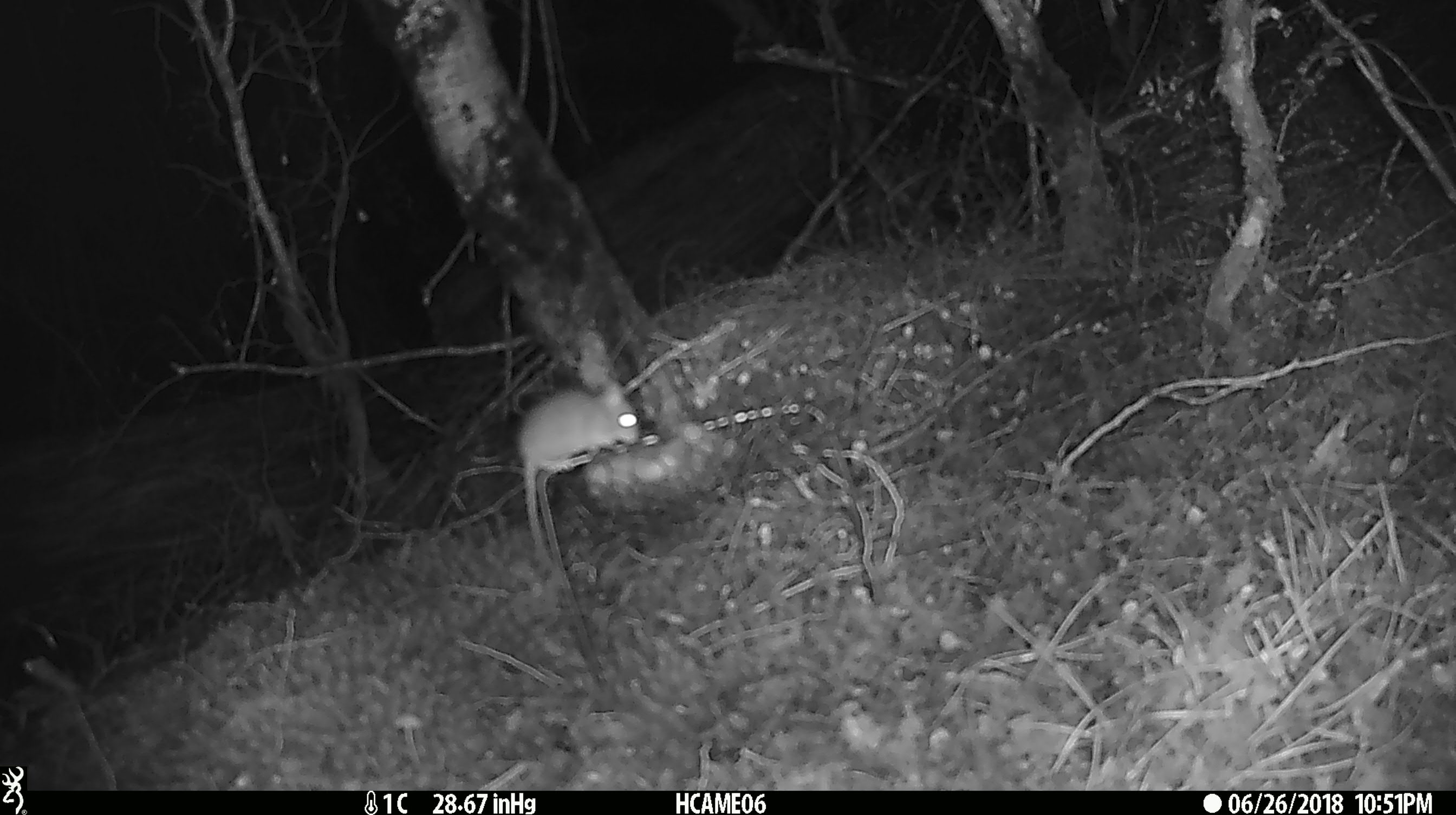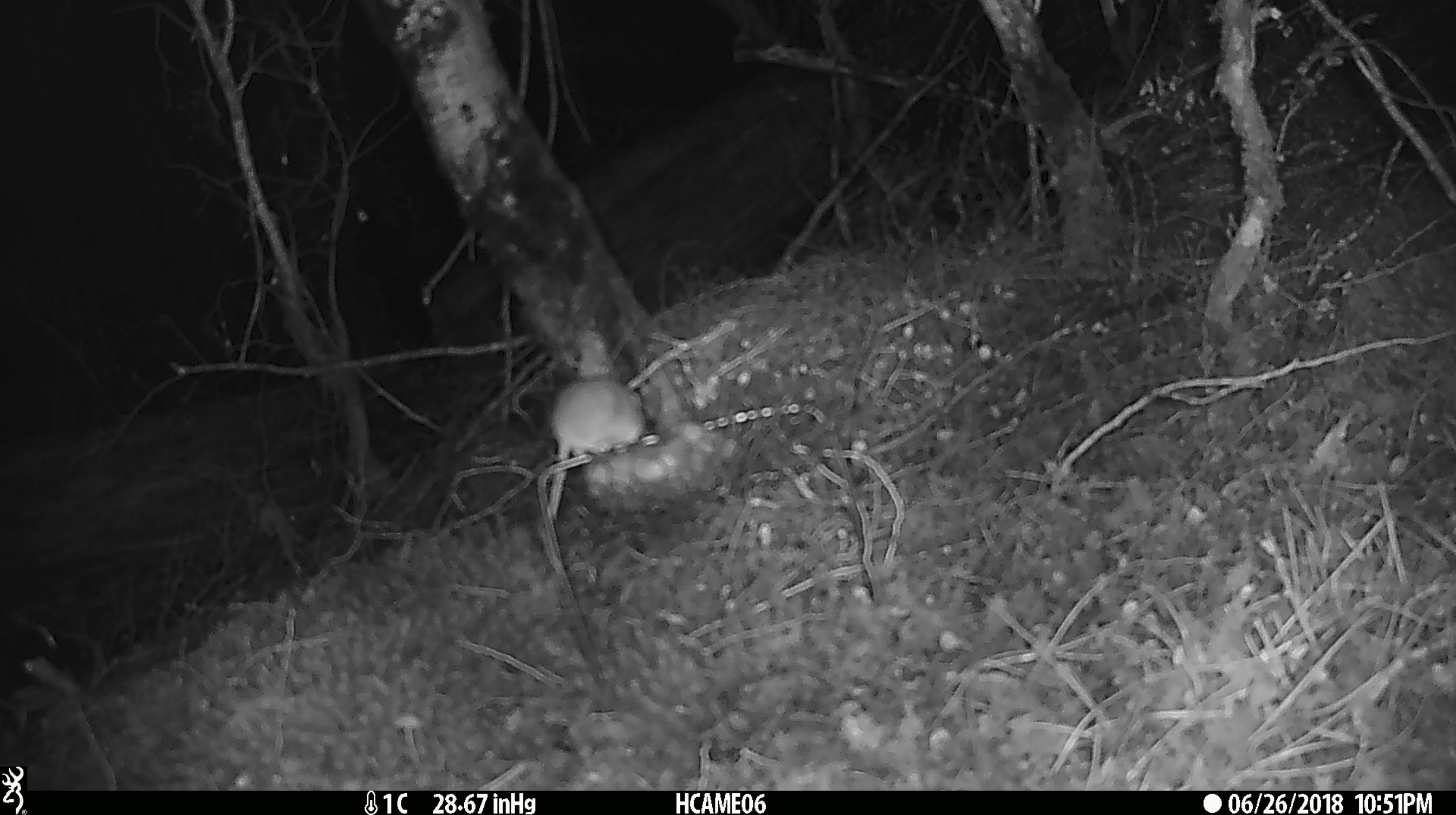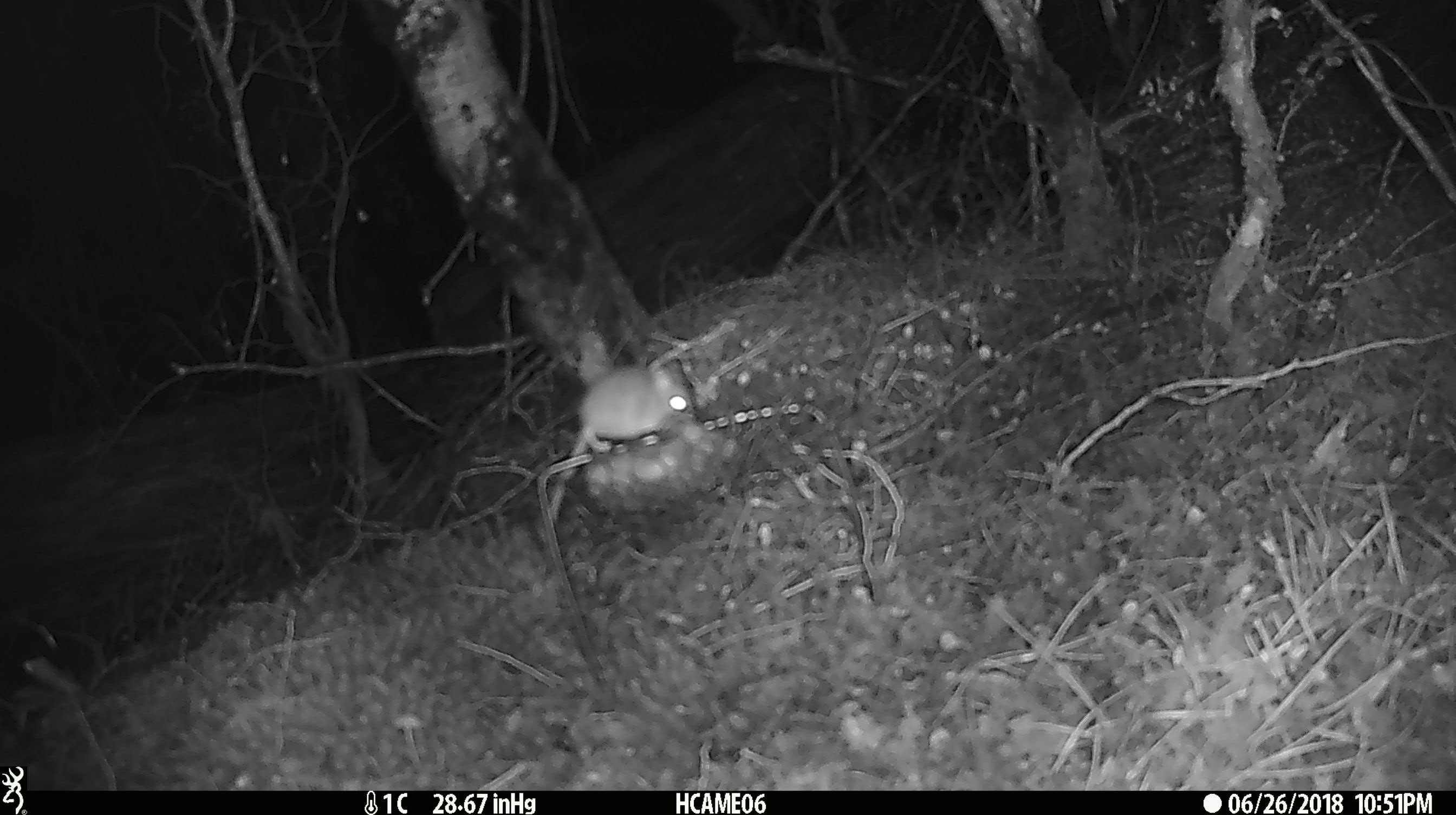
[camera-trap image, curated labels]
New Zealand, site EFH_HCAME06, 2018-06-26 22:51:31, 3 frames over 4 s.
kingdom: Animalia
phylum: Chordata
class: Mammalia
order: Rodentia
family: Muridae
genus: Mus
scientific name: Mus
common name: mouse